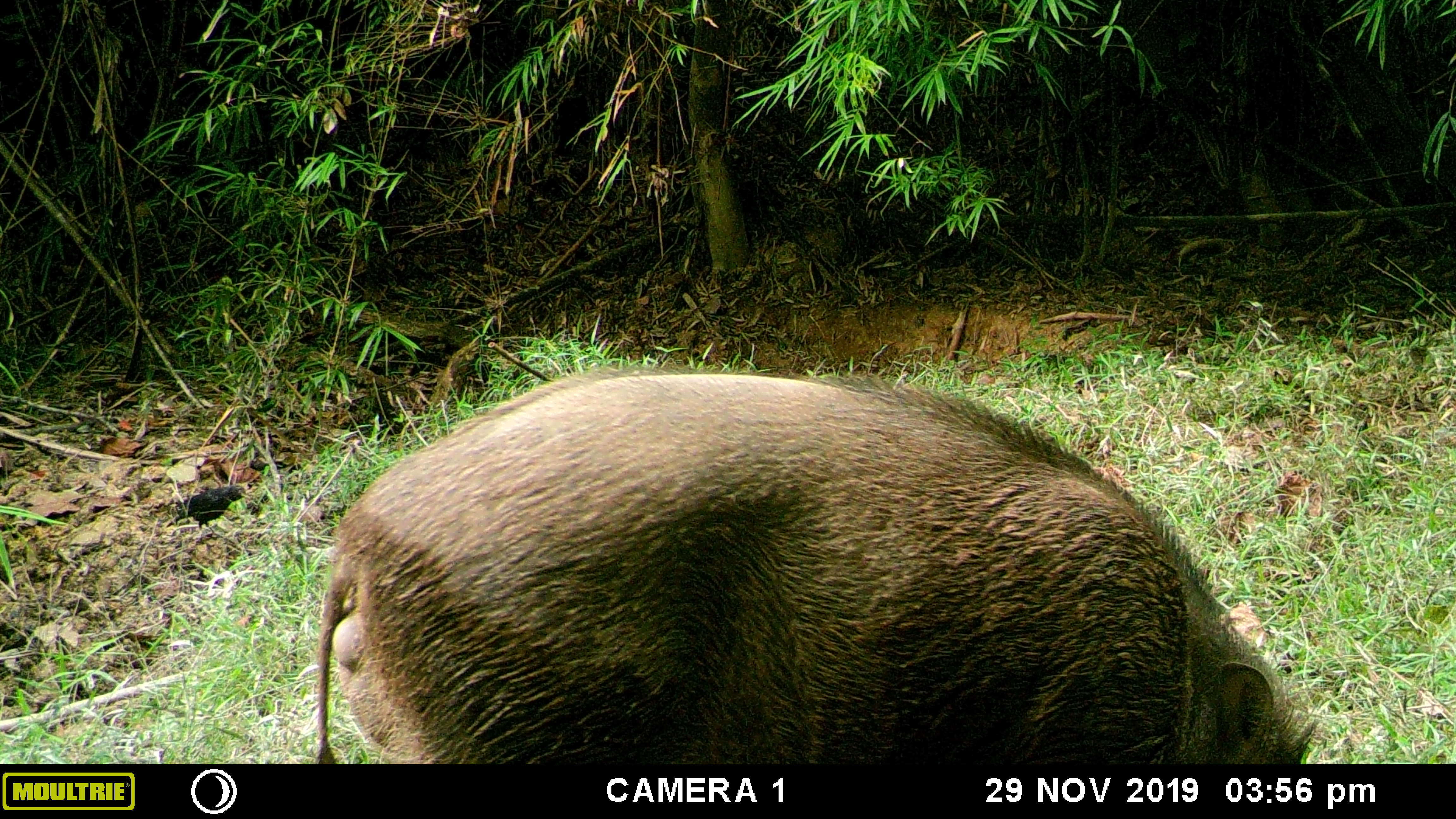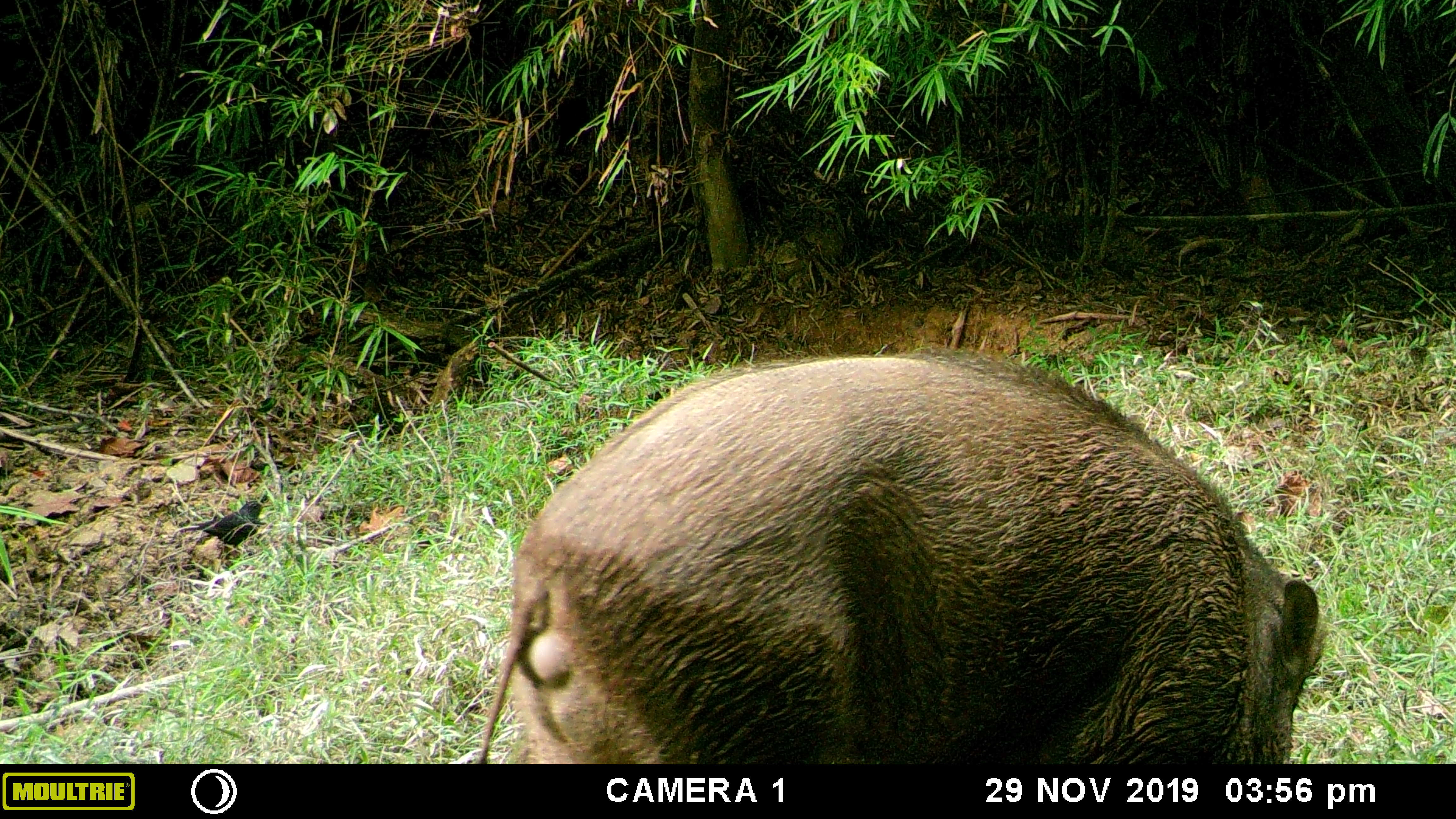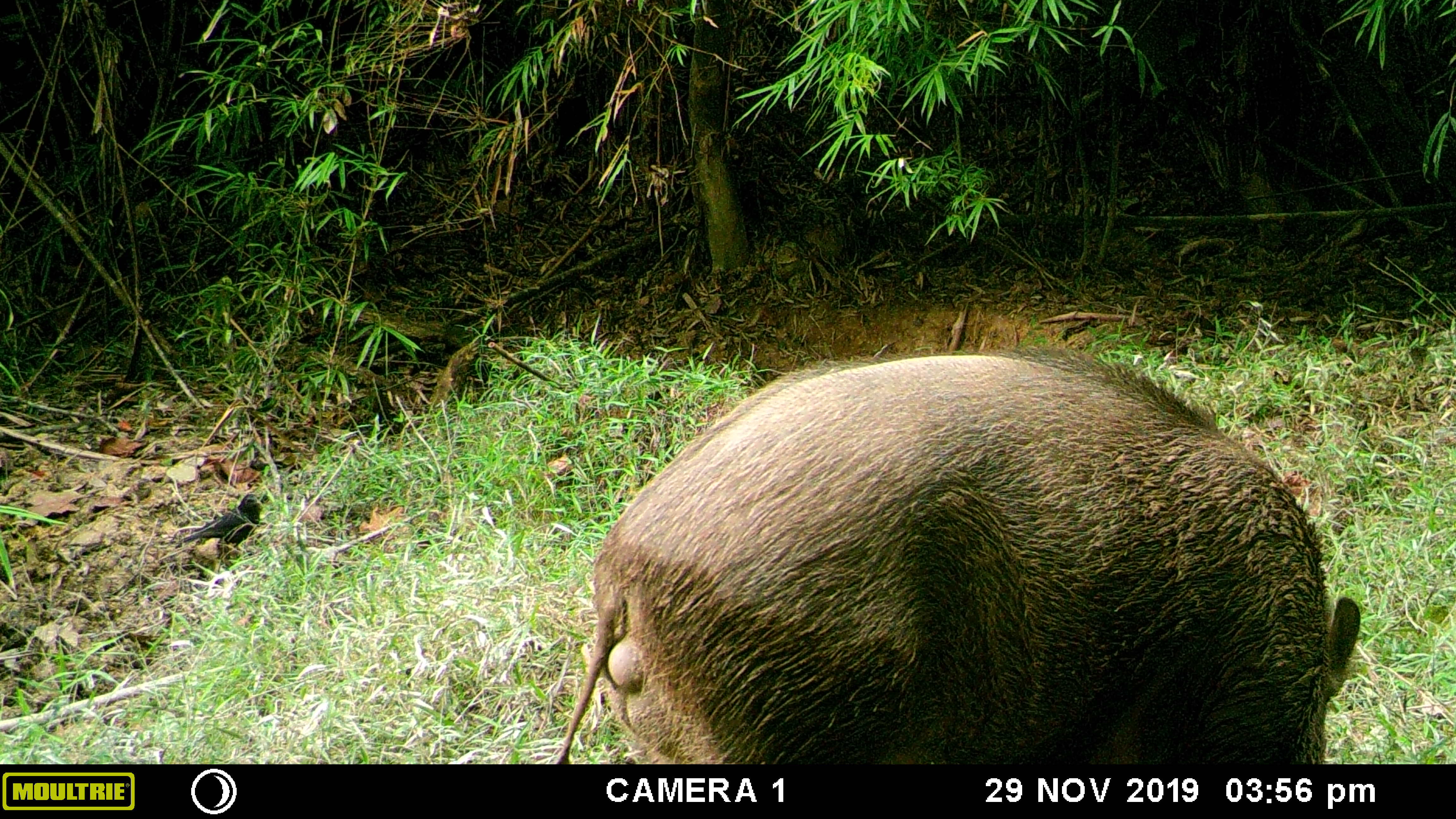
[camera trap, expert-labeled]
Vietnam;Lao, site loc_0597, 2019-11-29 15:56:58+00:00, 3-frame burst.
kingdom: Animalia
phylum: Chordata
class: Mammalia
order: Artiodactyla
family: Suidae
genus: Sus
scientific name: Sus scrofa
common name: eurasian wild pig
Eurasian wild pig (Sus scrofa). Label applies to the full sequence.